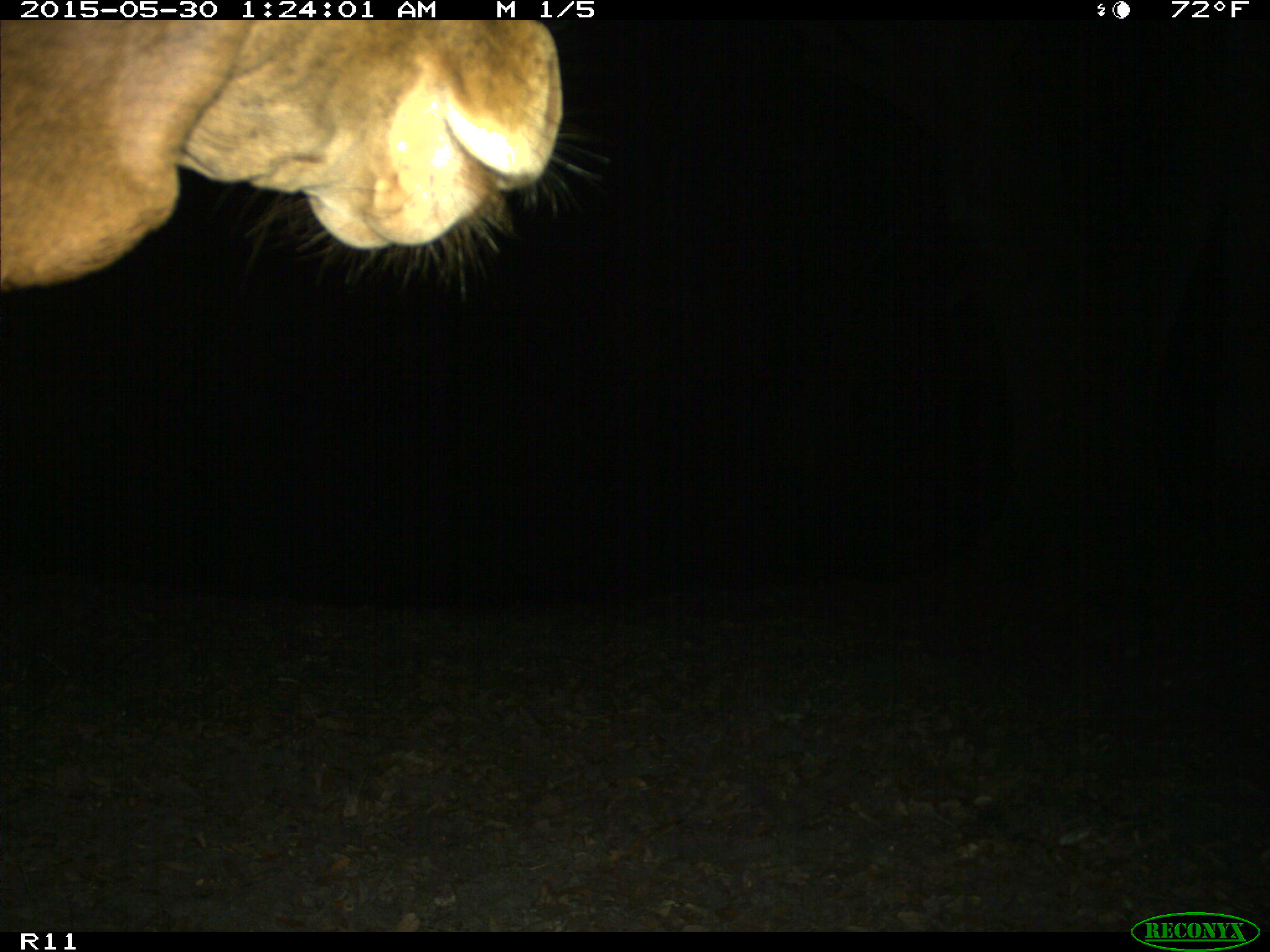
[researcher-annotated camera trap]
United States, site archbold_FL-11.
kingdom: Animalia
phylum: Chordata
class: Mammalia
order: Artiodactyla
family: Bovidae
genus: Bos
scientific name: Bos taurus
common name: domestic cow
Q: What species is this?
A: Bos taurus (domestic cow).